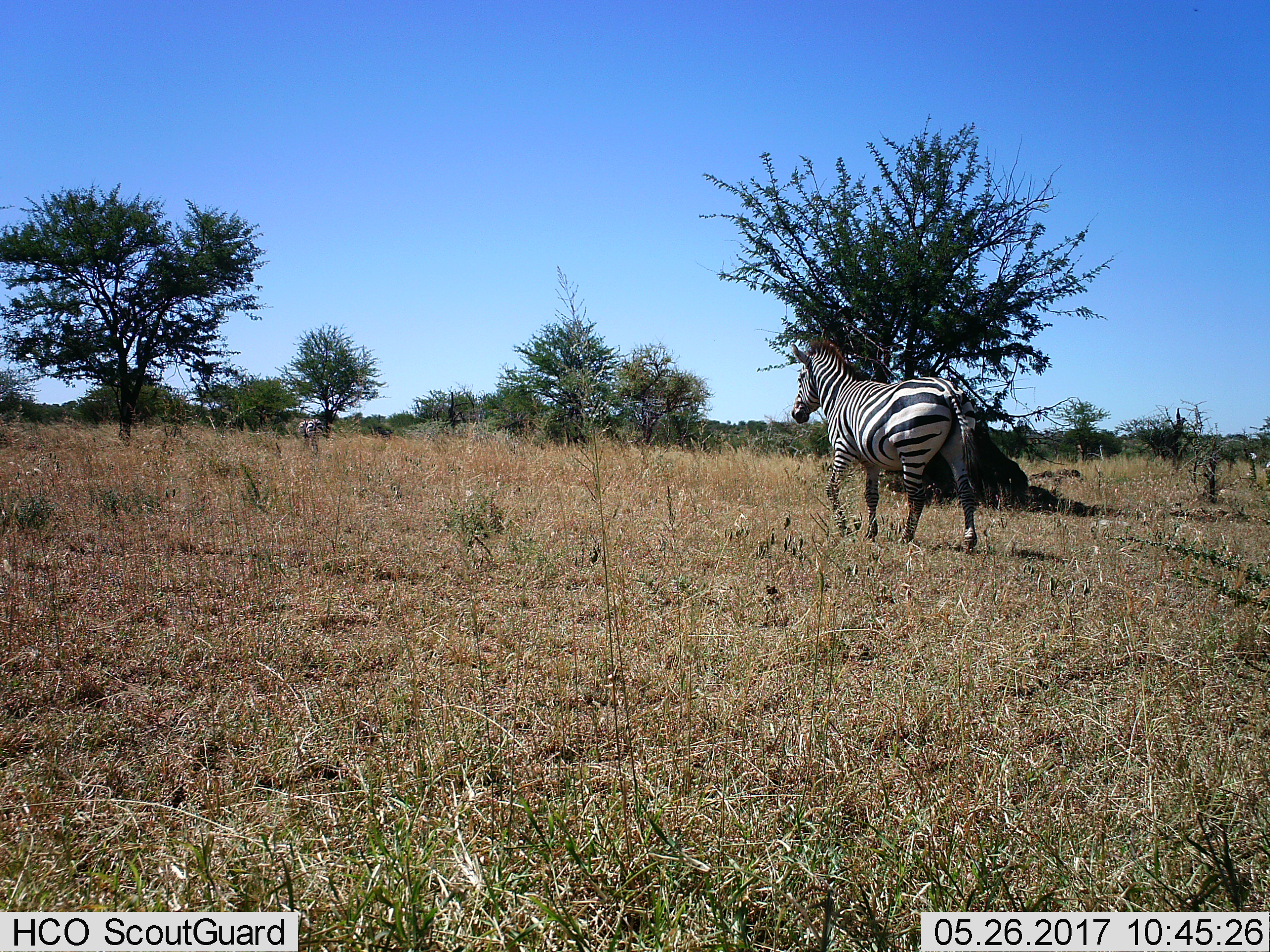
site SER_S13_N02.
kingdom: Animalia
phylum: Chordata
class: Mammalia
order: Perissodactyla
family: Equidae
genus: Equus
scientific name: Equus quagga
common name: plains zebra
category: zebraplains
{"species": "zebraplains (plains zebra) (Equus quagga)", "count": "2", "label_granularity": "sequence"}